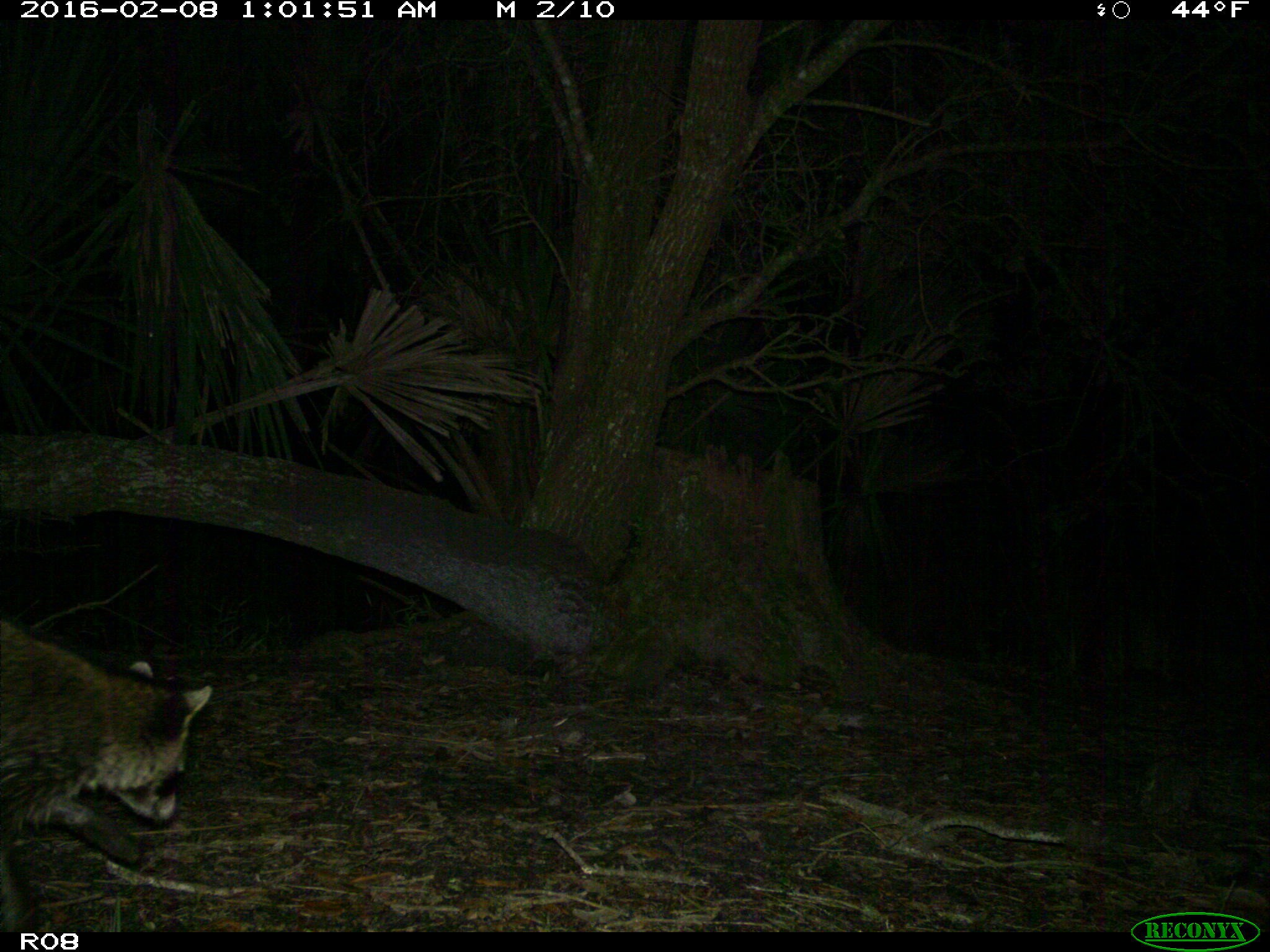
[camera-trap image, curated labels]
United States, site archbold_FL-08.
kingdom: Animalia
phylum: Chordata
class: Mammalia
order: Carnivora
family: Procyonidae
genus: Procyon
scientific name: Procyon lotor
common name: common raccoon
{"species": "Procyon lotor (common raccoon)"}